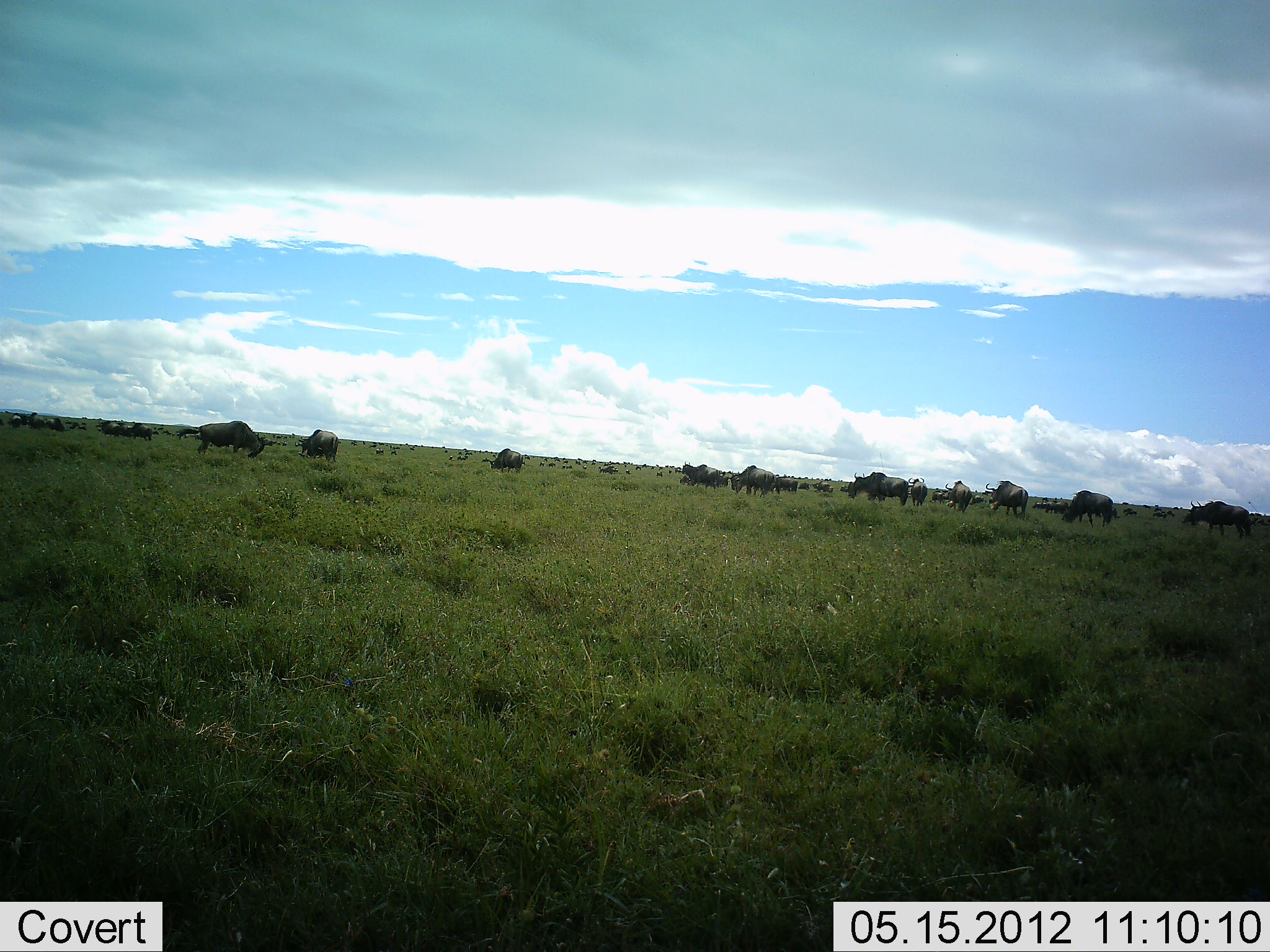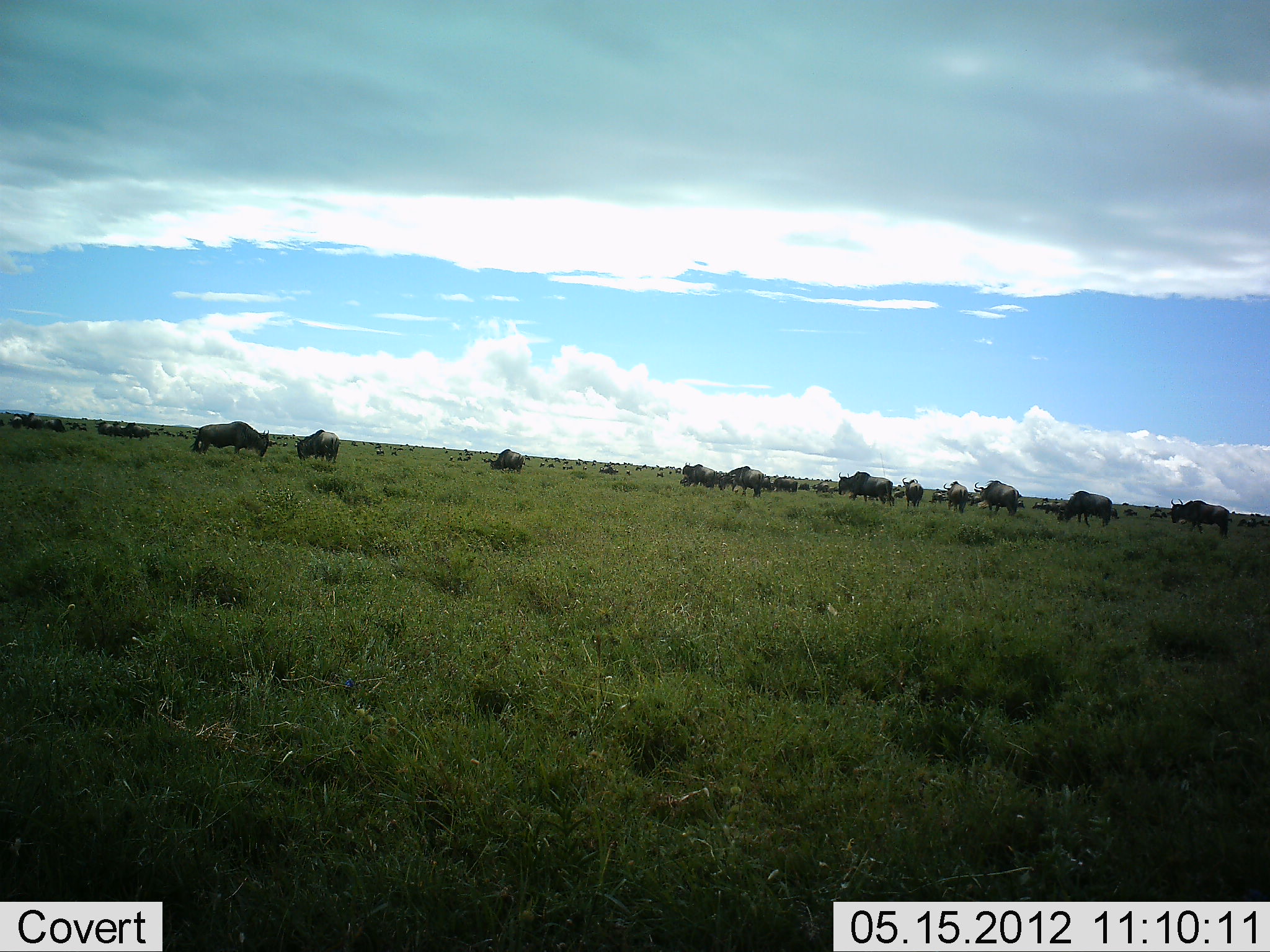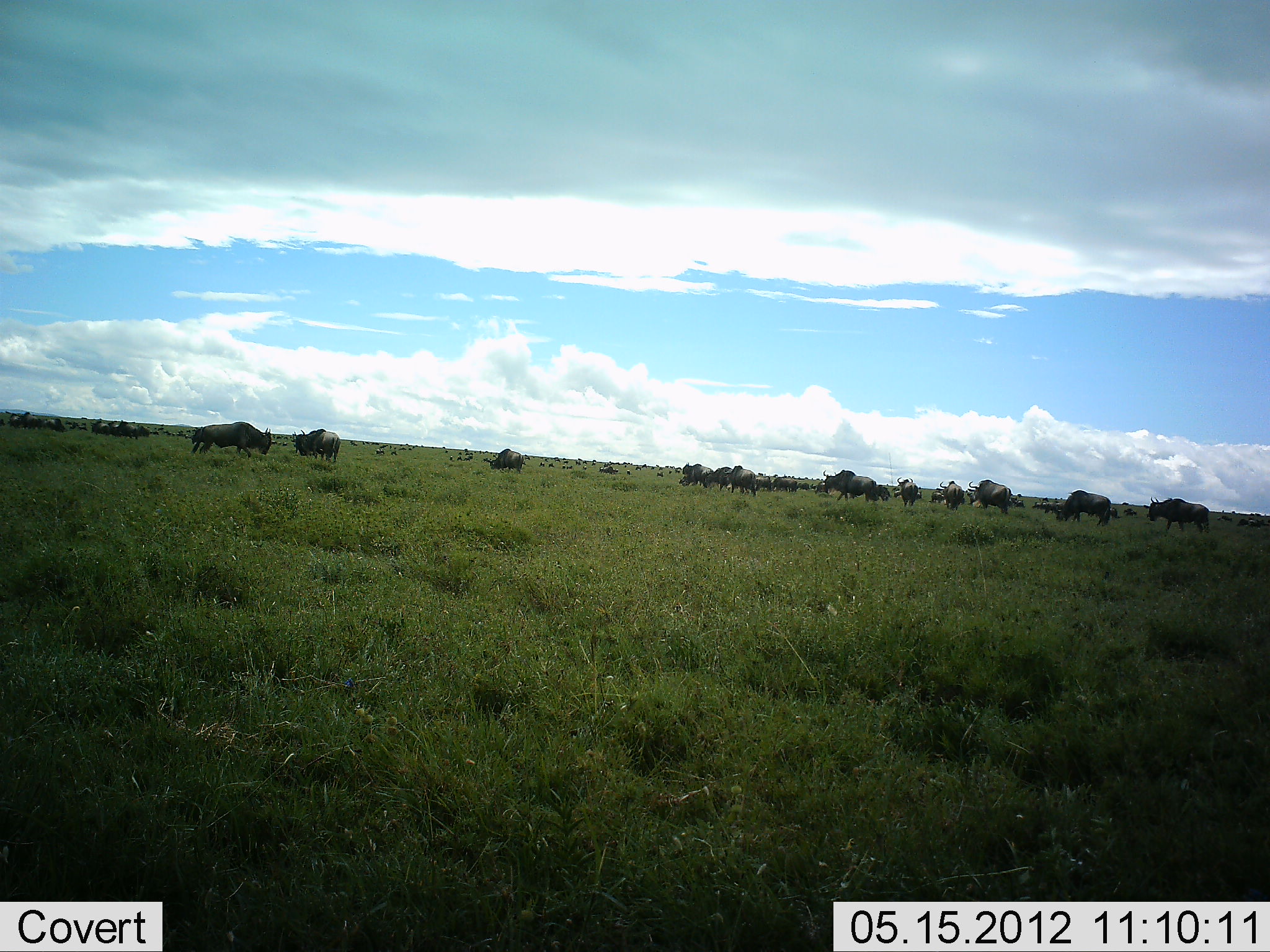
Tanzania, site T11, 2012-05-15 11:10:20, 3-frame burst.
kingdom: Animalia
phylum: Chordata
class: Mammalia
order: Artiodactyla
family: Bovidae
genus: Connochaetes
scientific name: Connochaetes taurinus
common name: blue wildebeest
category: wildebeest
Wildebeest (blue wildebeest) (Connochaetes taurinus), count 11-50. Behavior (volunteer vote fractions): standing 20%, resting 0%, moving 80%, interacting 0%. Young present (vote fraction): 0%. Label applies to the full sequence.